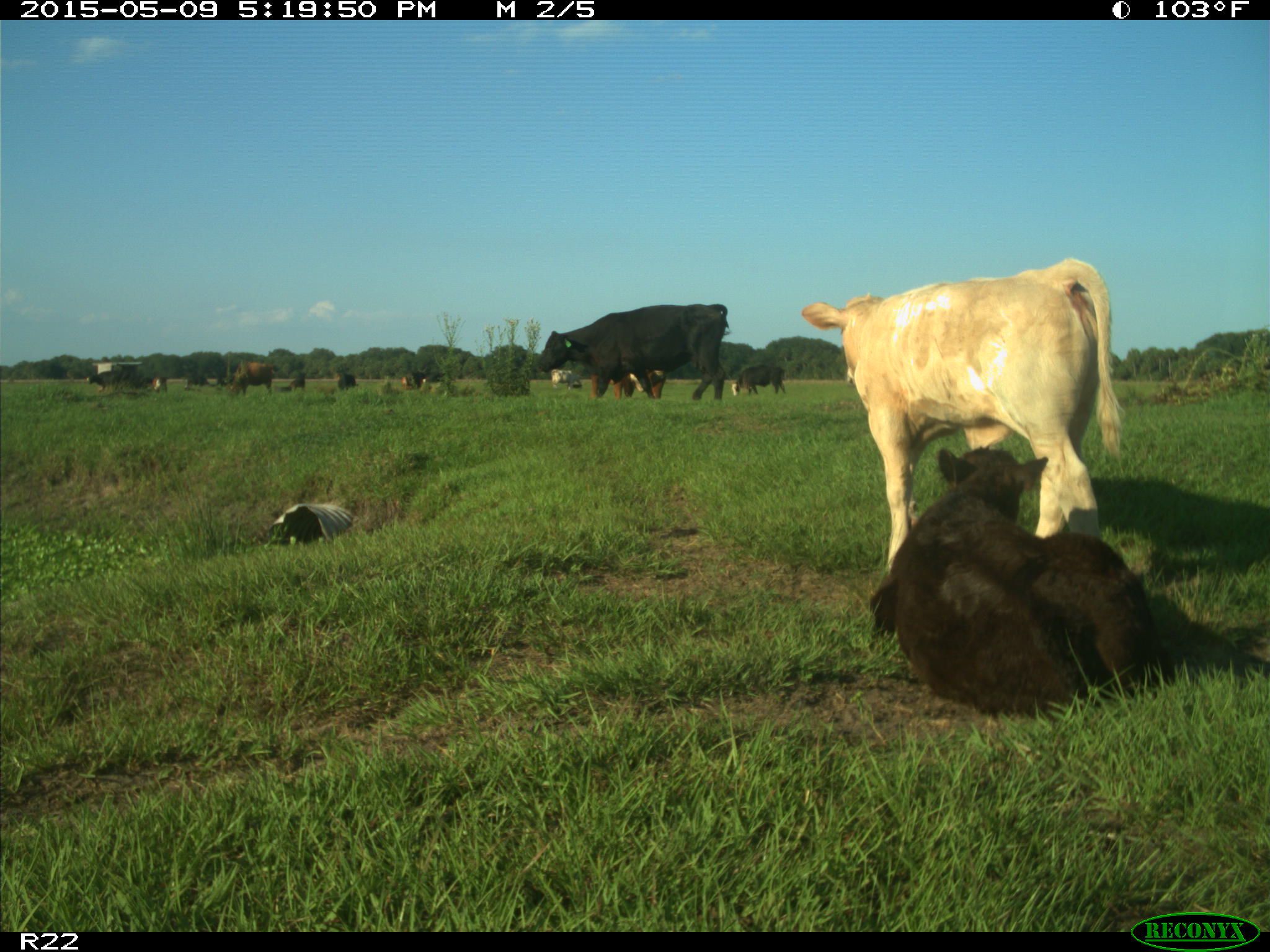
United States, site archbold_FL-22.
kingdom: Animalia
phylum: Chordata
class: Mammalia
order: Artiodactyla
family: Bovidae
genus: Bos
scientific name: Bos taurus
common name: domestic cow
Bos taurus (domestic cow).